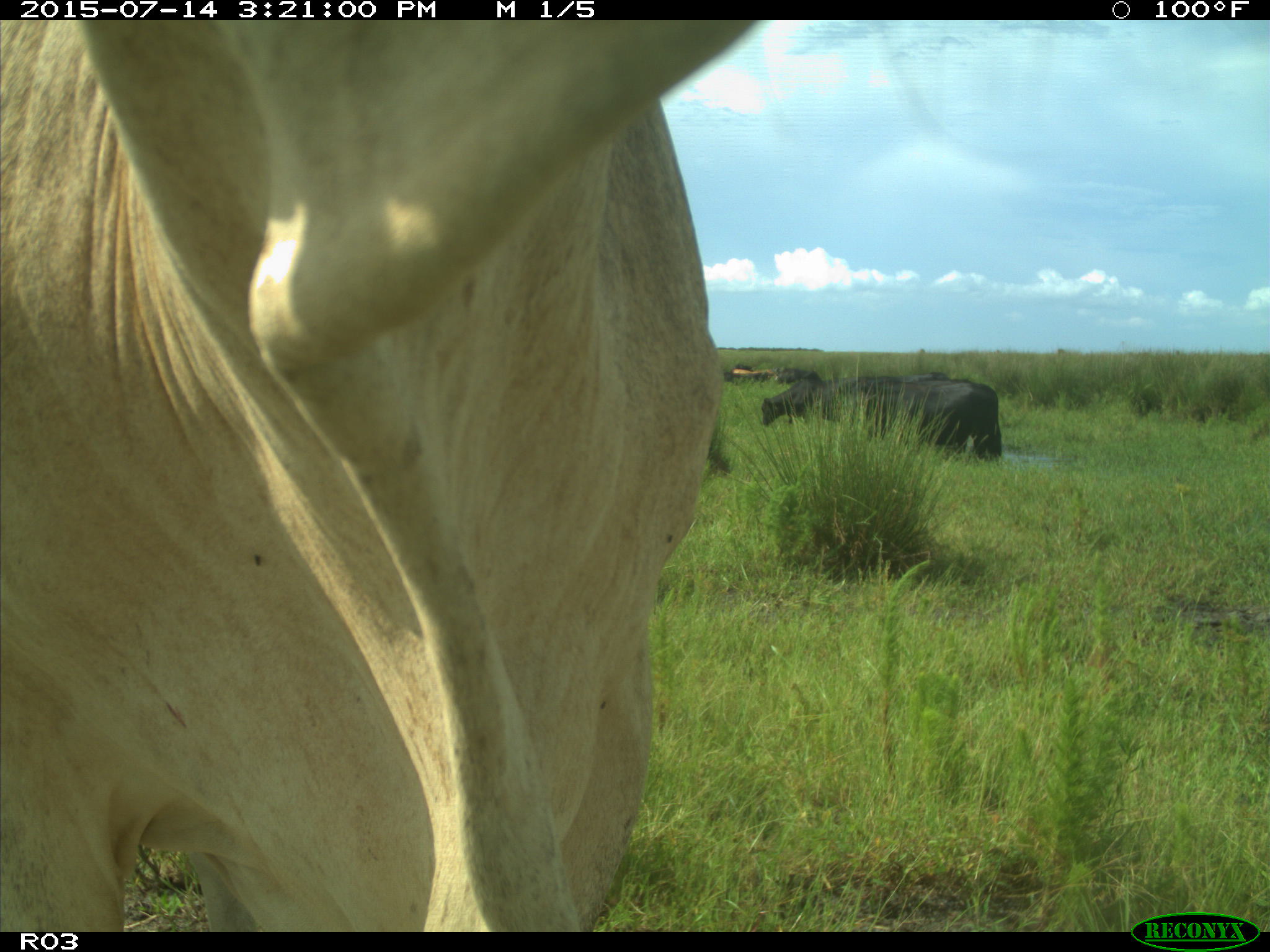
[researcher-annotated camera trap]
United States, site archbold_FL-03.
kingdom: Animalia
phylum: Chordata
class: Mammalia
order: Artiodactyla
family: Bovidae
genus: Bos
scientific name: Bos taurus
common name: domestic cow